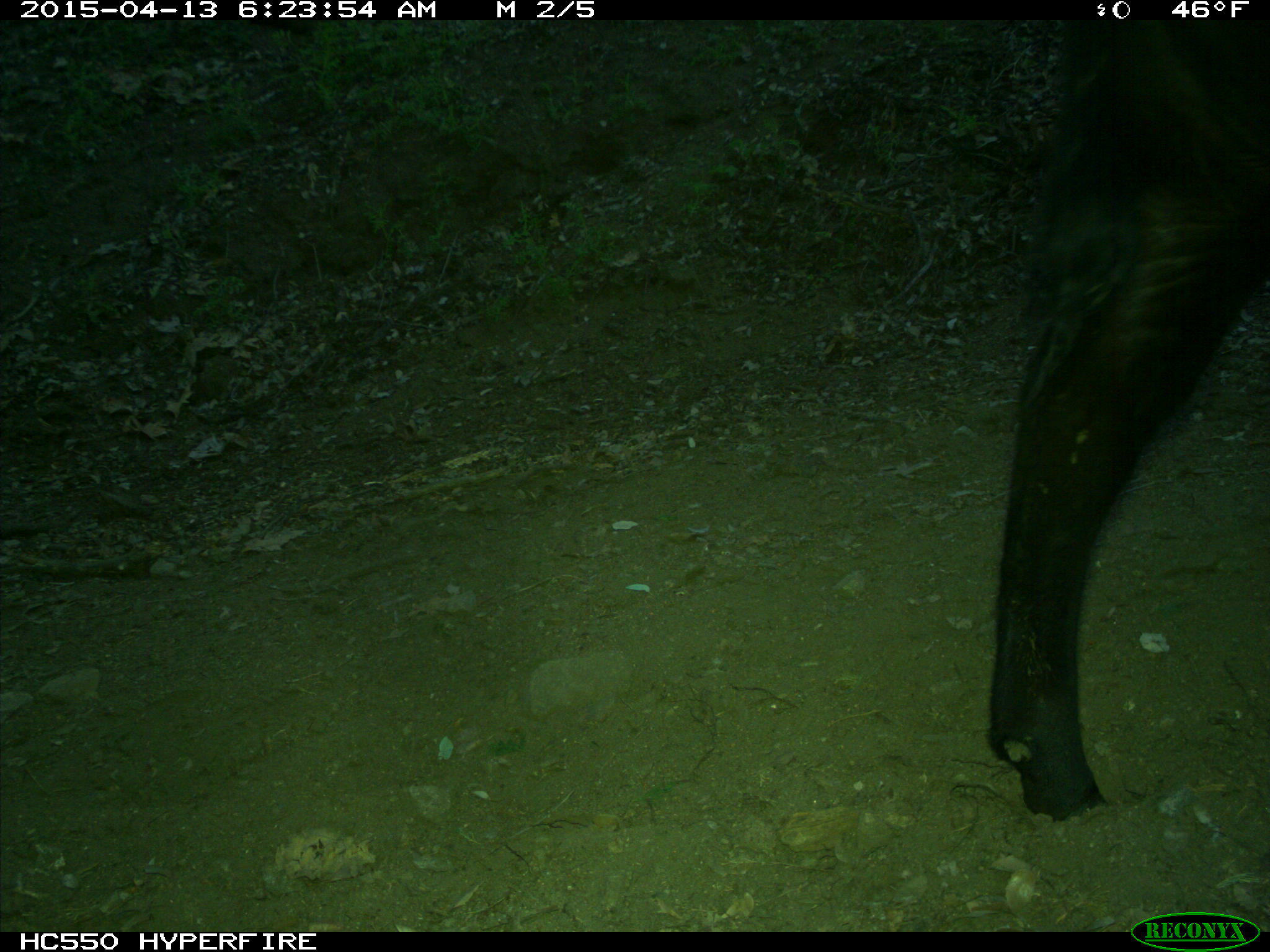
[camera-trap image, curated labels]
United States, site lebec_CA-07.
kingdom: Animalia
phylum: Chordata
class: Mammalia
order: Artiodactyla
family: Bovidae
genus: Bos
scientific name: Bos taurus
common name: domestic cow